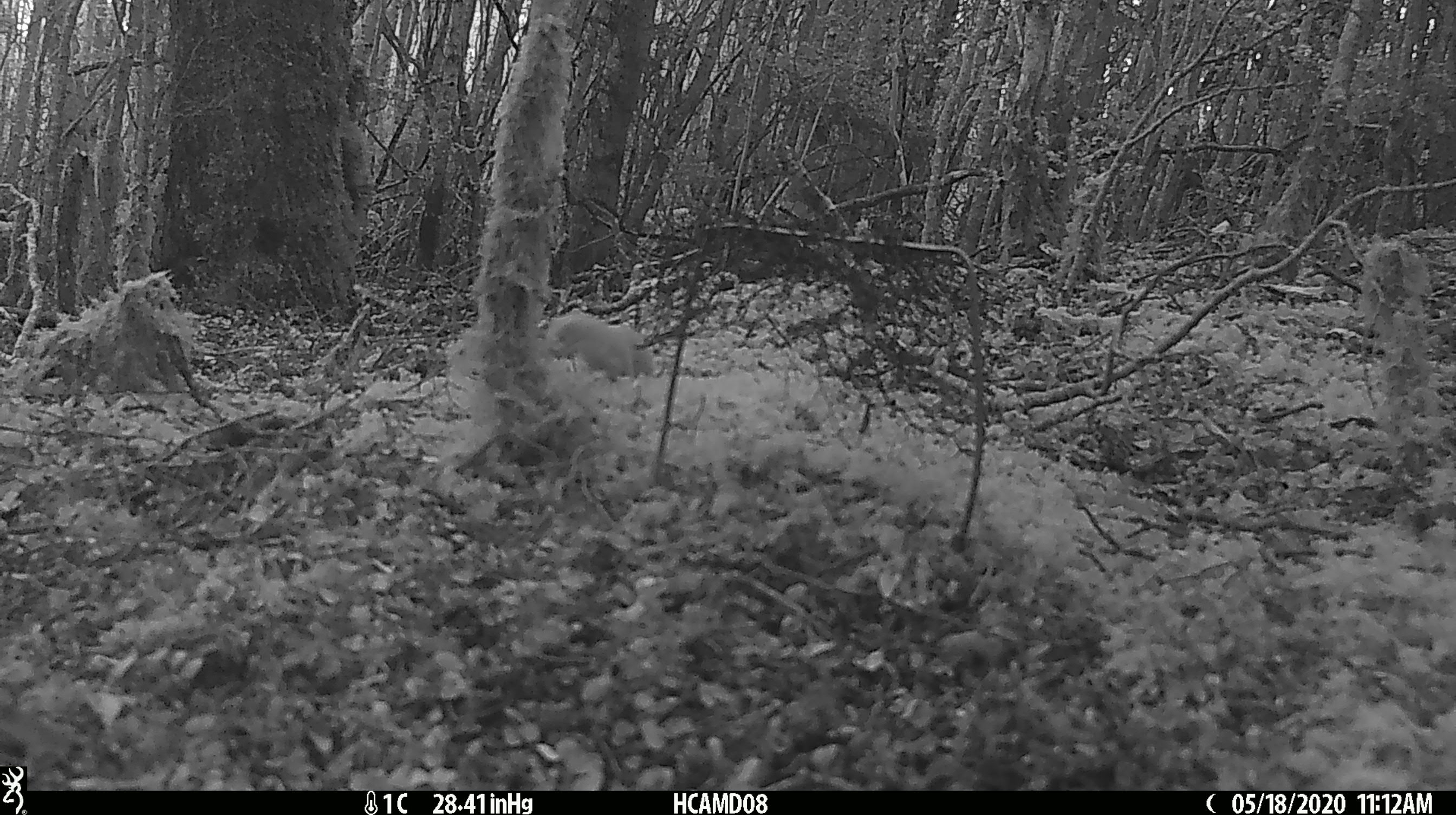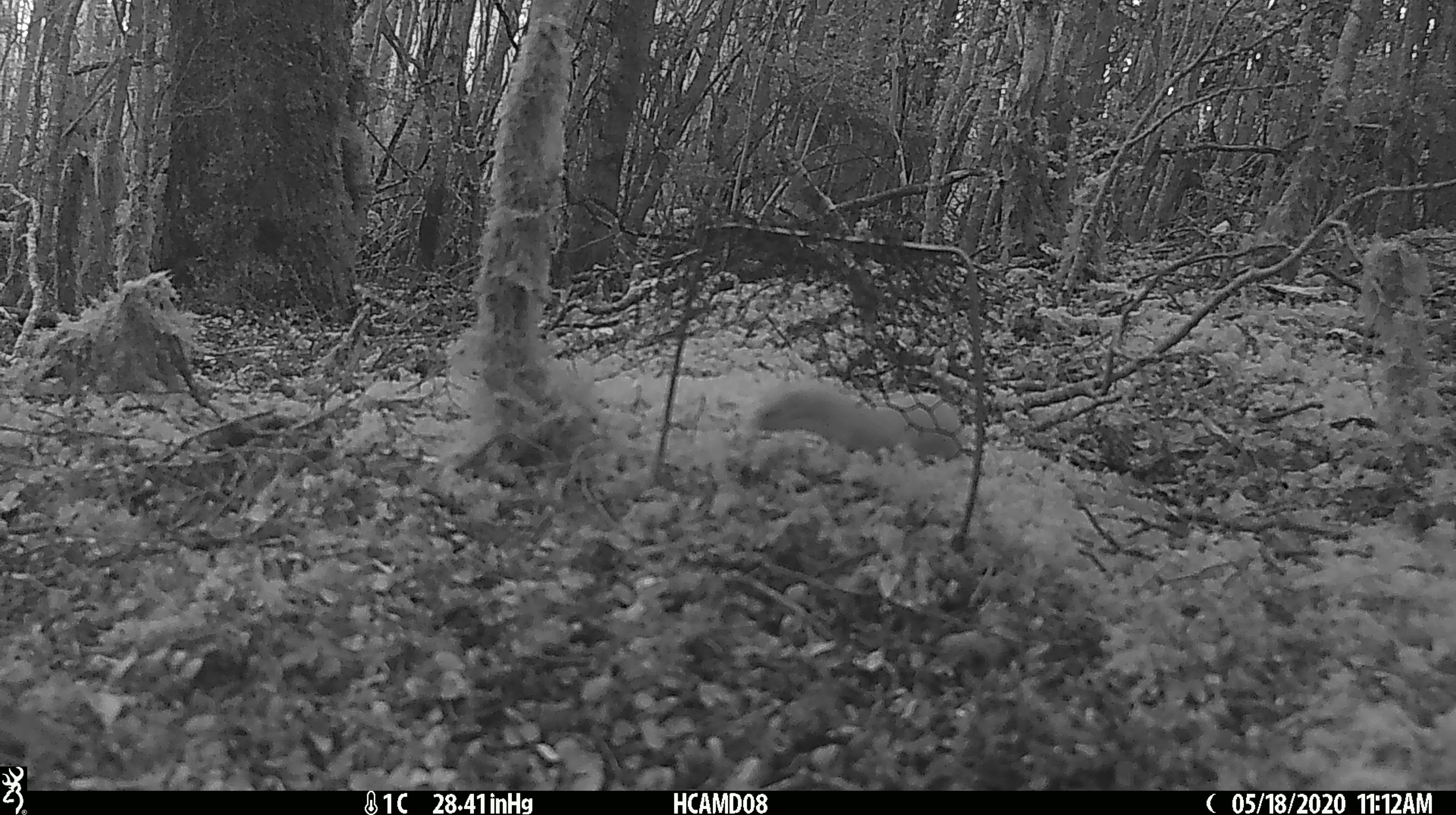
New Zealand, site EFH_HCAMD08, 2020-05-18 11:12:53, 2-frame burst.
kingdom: Animalia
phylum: Chordata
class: Mammalia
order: Carnivora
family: Mustelidae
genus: Mustela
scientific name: Mustela nivalis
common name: least weasel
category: weasel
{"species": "weasel (least weasel) (Mustela nivalis)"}